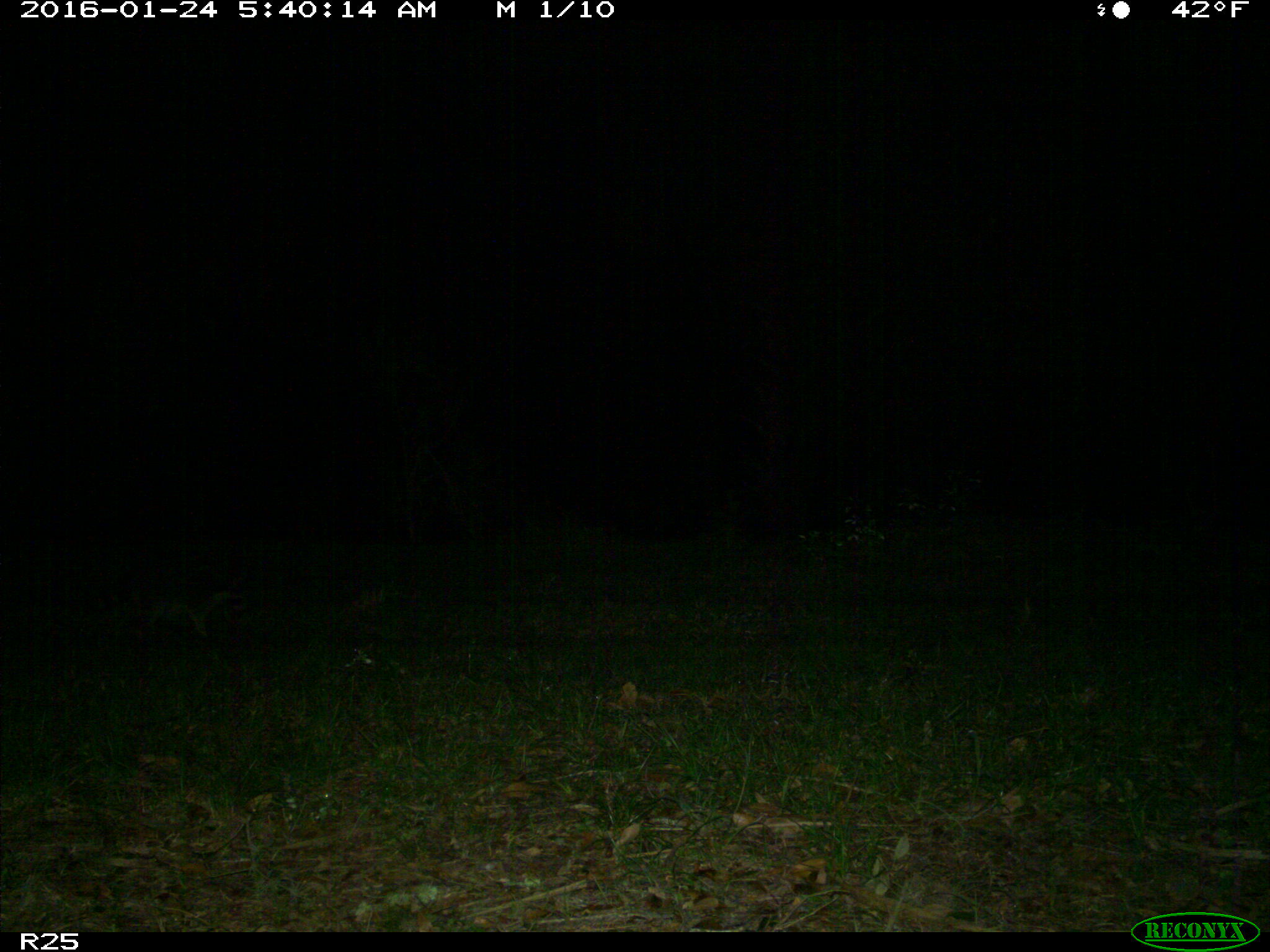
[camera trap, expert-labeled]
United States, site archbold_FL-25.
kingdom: Animalia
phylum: Chordata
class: Mammalia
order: Carnivora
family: Procyonidae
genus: Procyon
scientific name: Procyon lotor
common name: common raccoon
Procyon lotor (common raccoon).